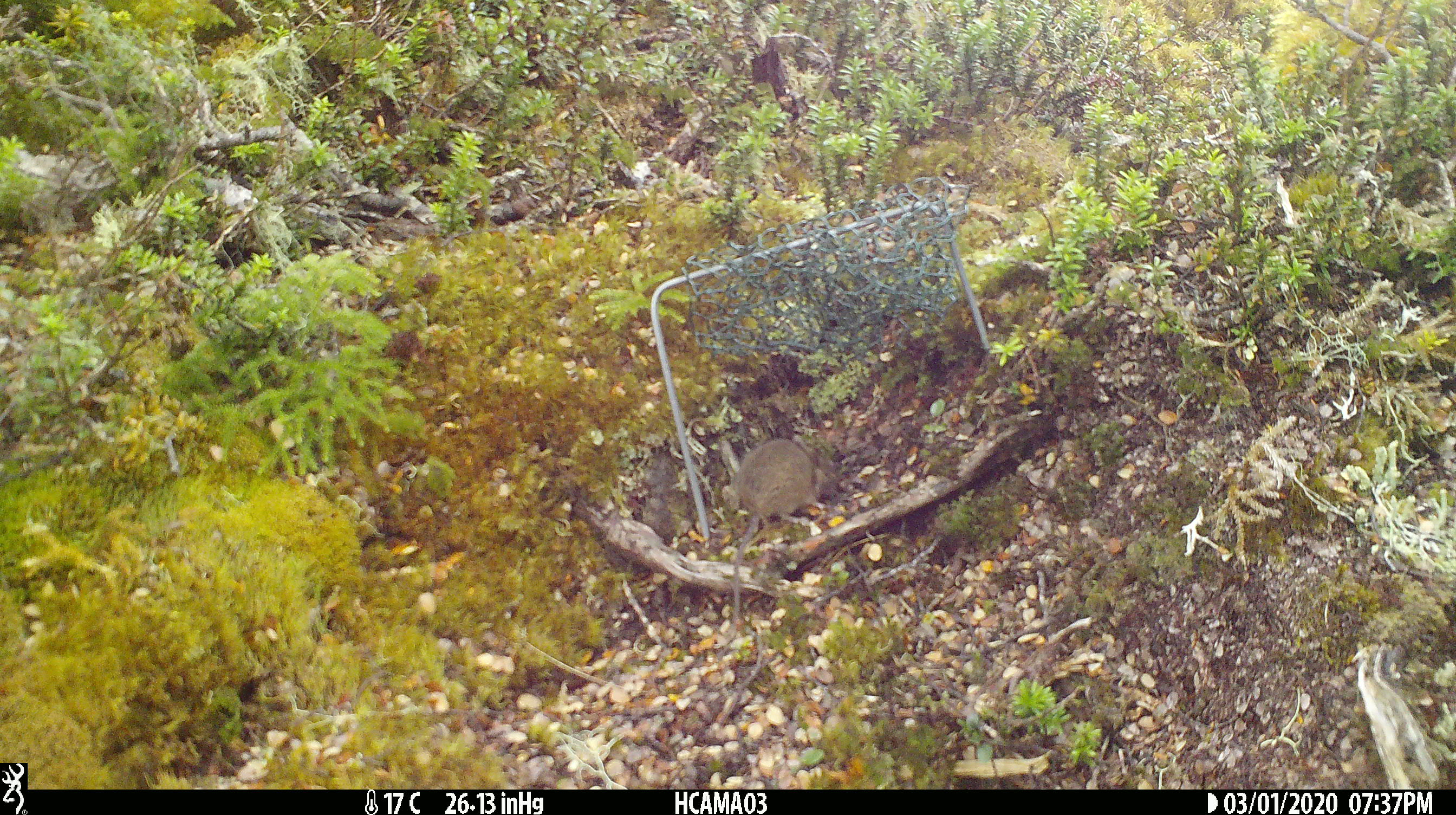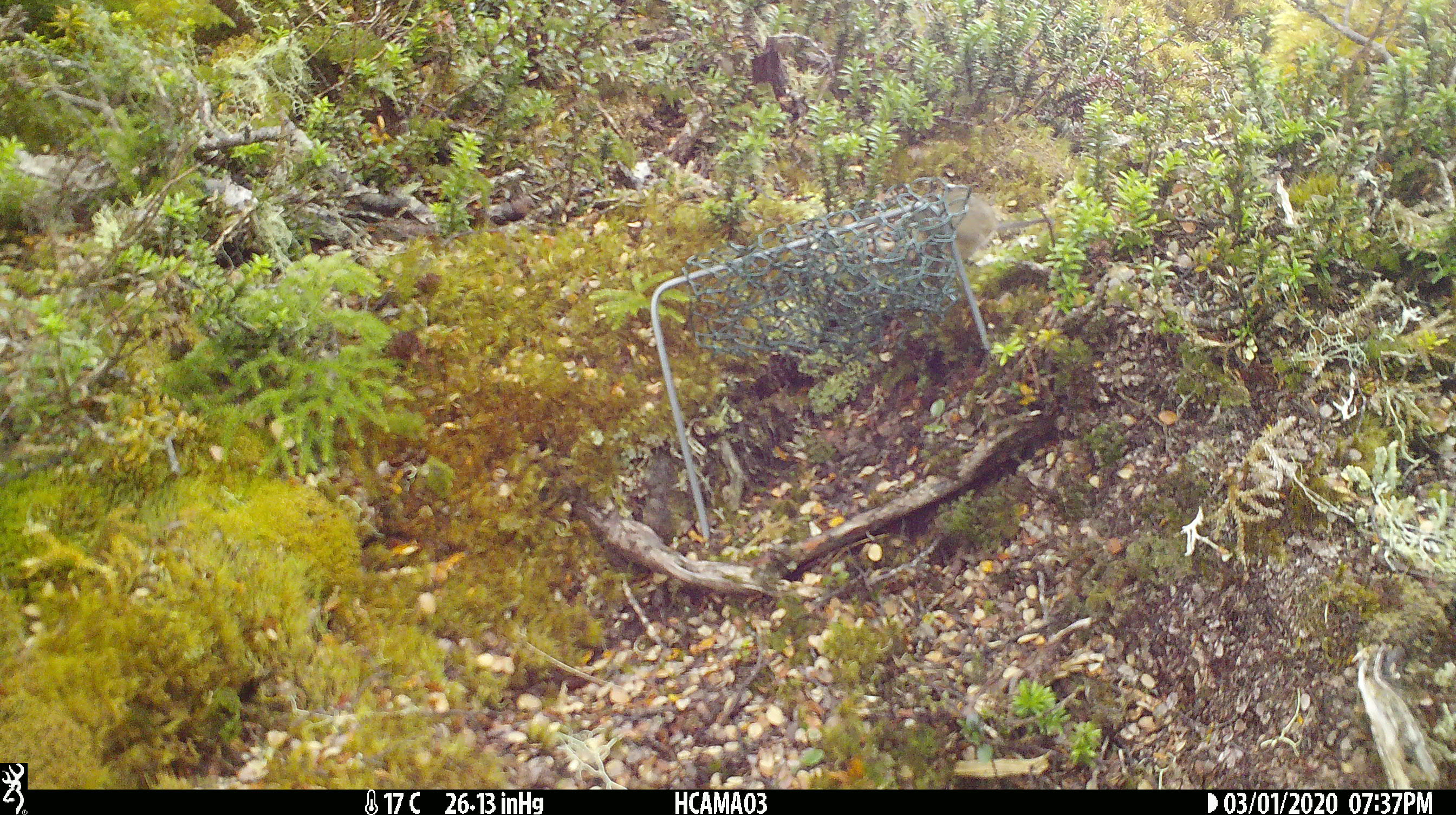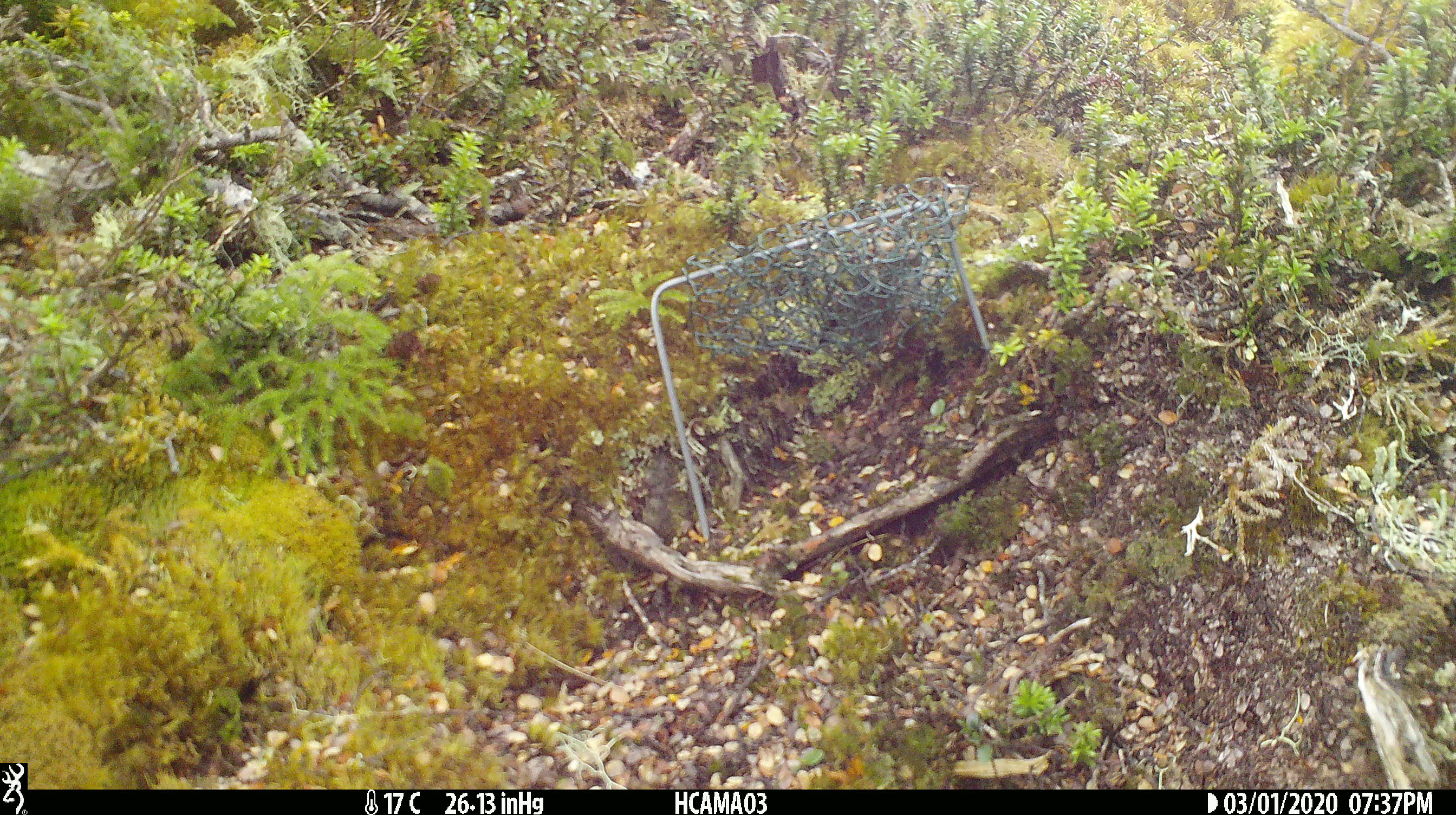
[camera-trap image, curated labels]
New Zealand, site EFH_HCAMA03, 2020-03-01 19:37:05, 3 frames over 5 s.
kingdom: Animalia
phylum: Chordata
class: Mammalia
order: Rodentia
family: Muridae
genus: Mus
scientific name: Mus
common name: mouse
Mouse (Mus).